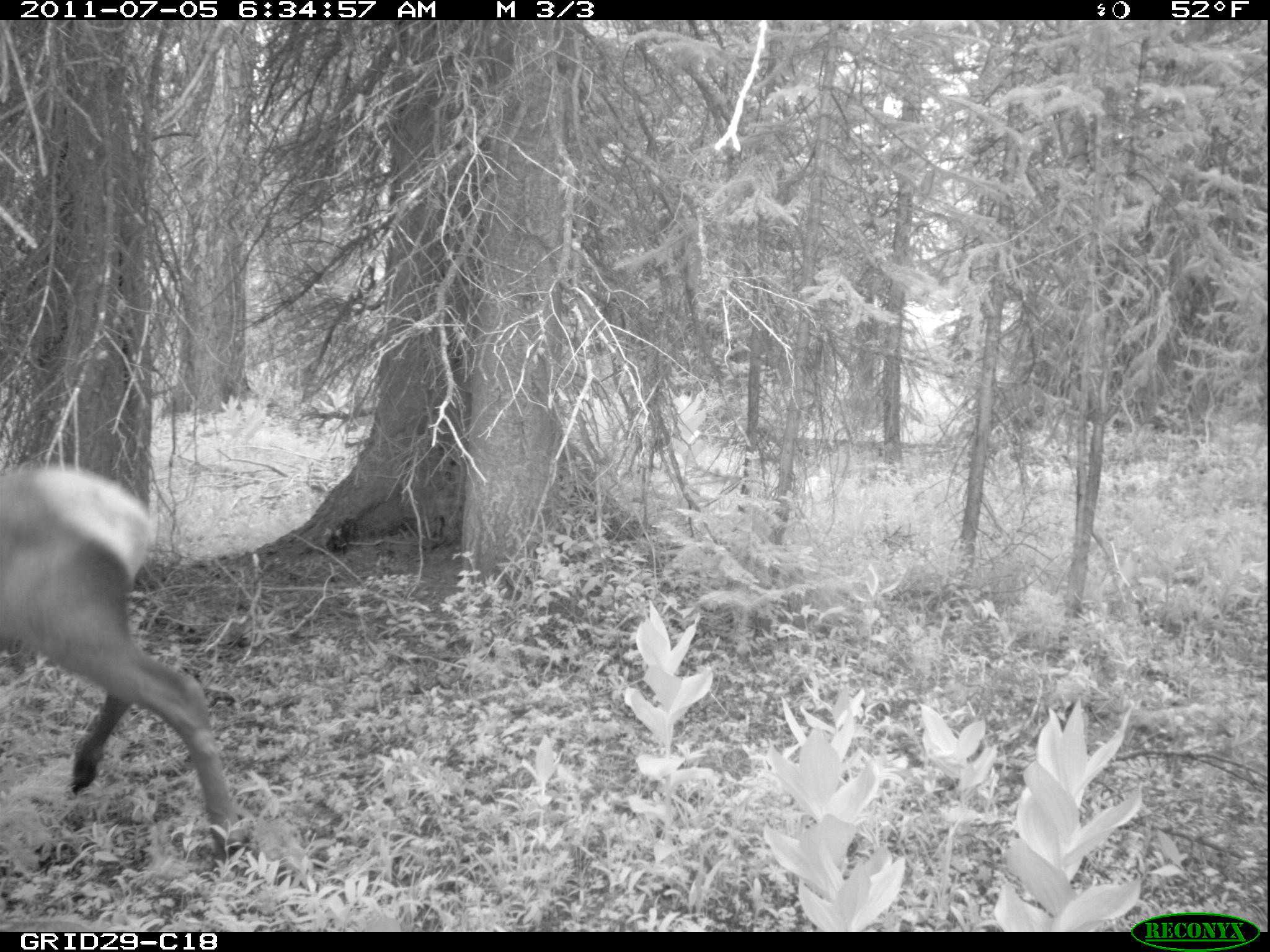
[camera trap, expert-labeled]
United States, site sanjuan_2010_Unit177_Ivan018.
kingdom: Animalia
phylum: Chordata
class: Mammalia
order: Artiodactyla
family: Cervidae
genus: Cervus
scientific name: Cervus elaphus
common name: red deer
Cervus elaphus (red deer).